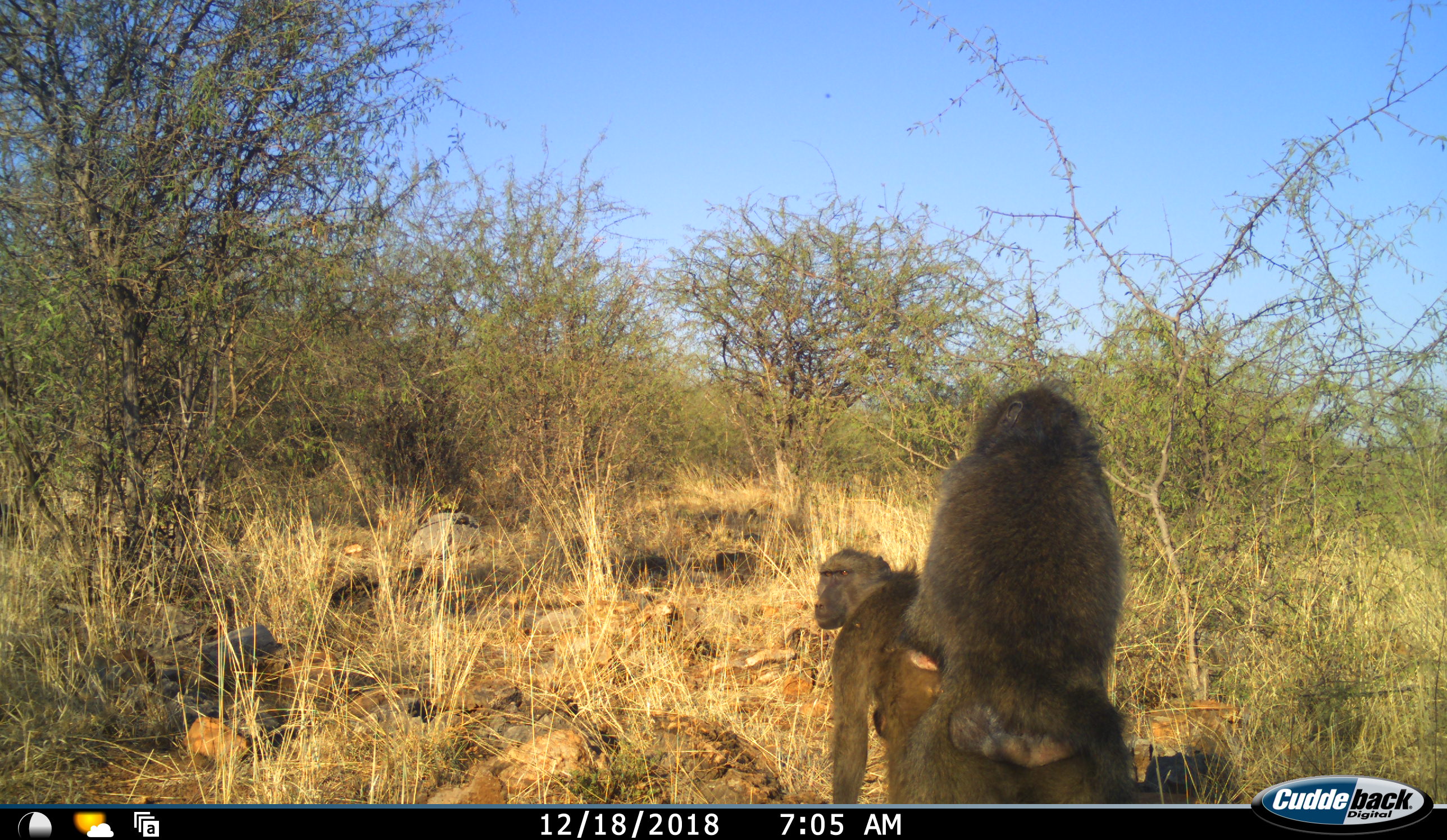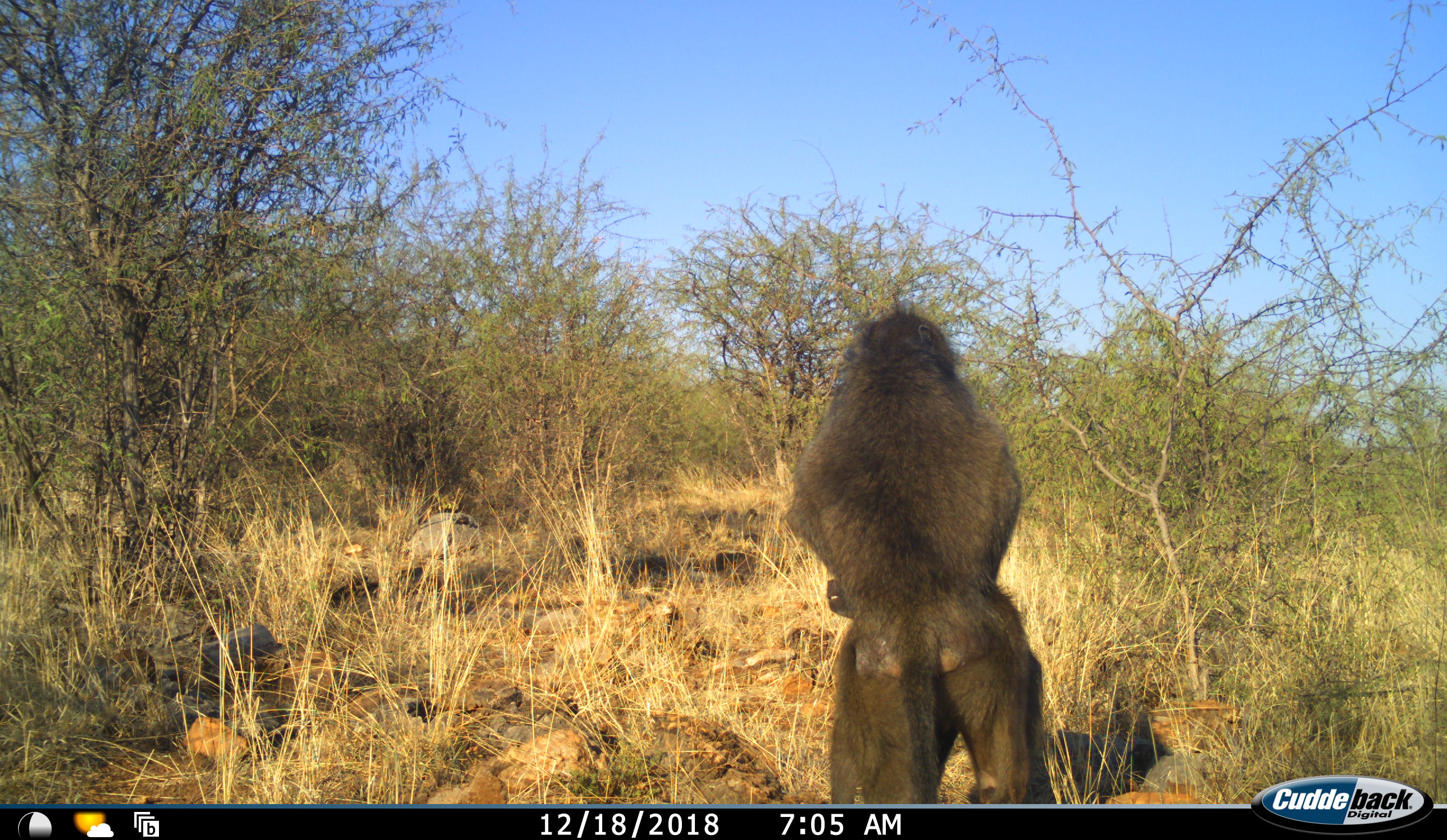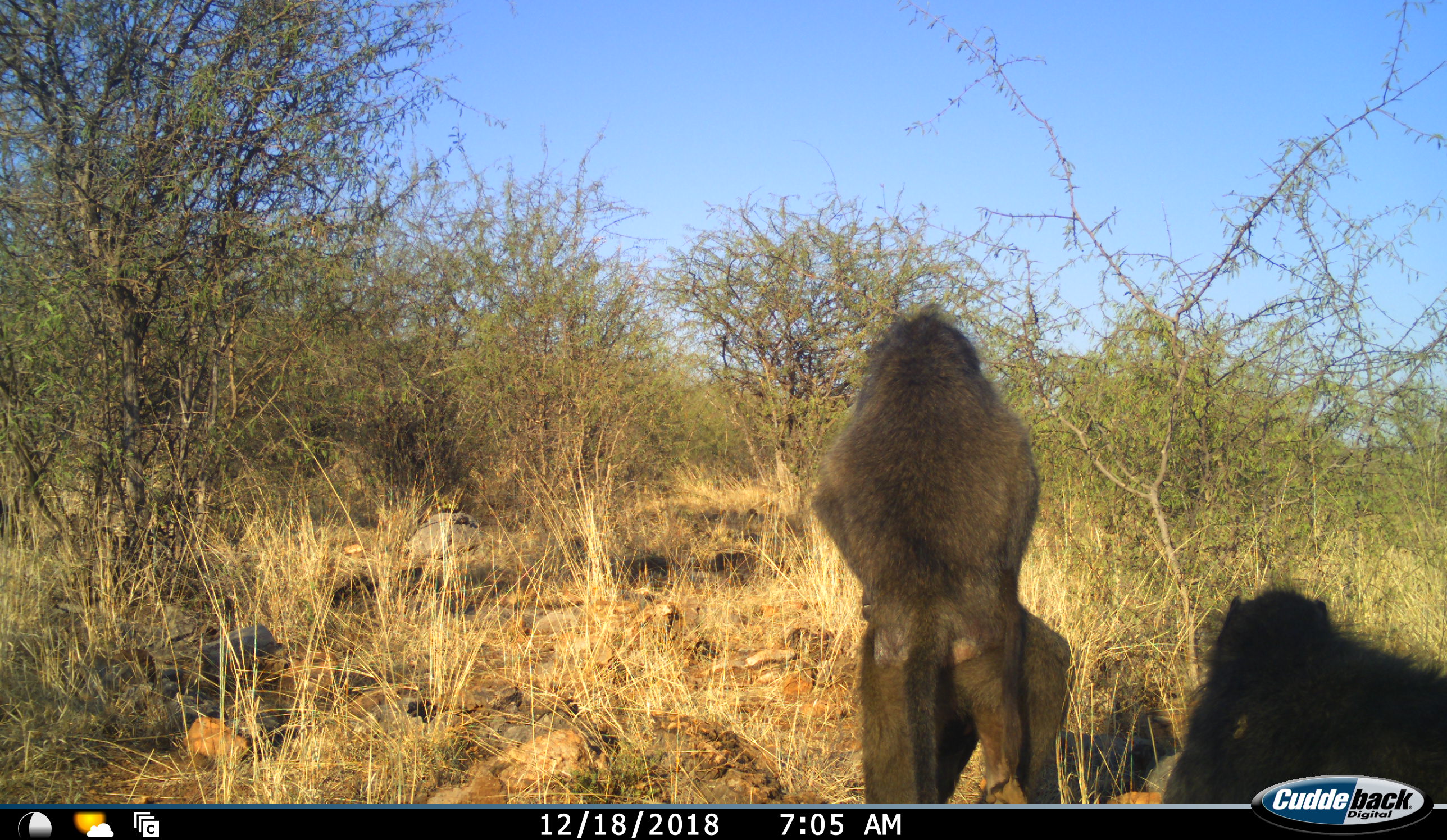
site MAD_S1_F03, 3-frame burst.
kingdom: Animalia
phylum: Chordata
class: Mammalia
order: Primates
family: Cercopithecidae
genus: Papio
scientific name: Papio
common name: baboon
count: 3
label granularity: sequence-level